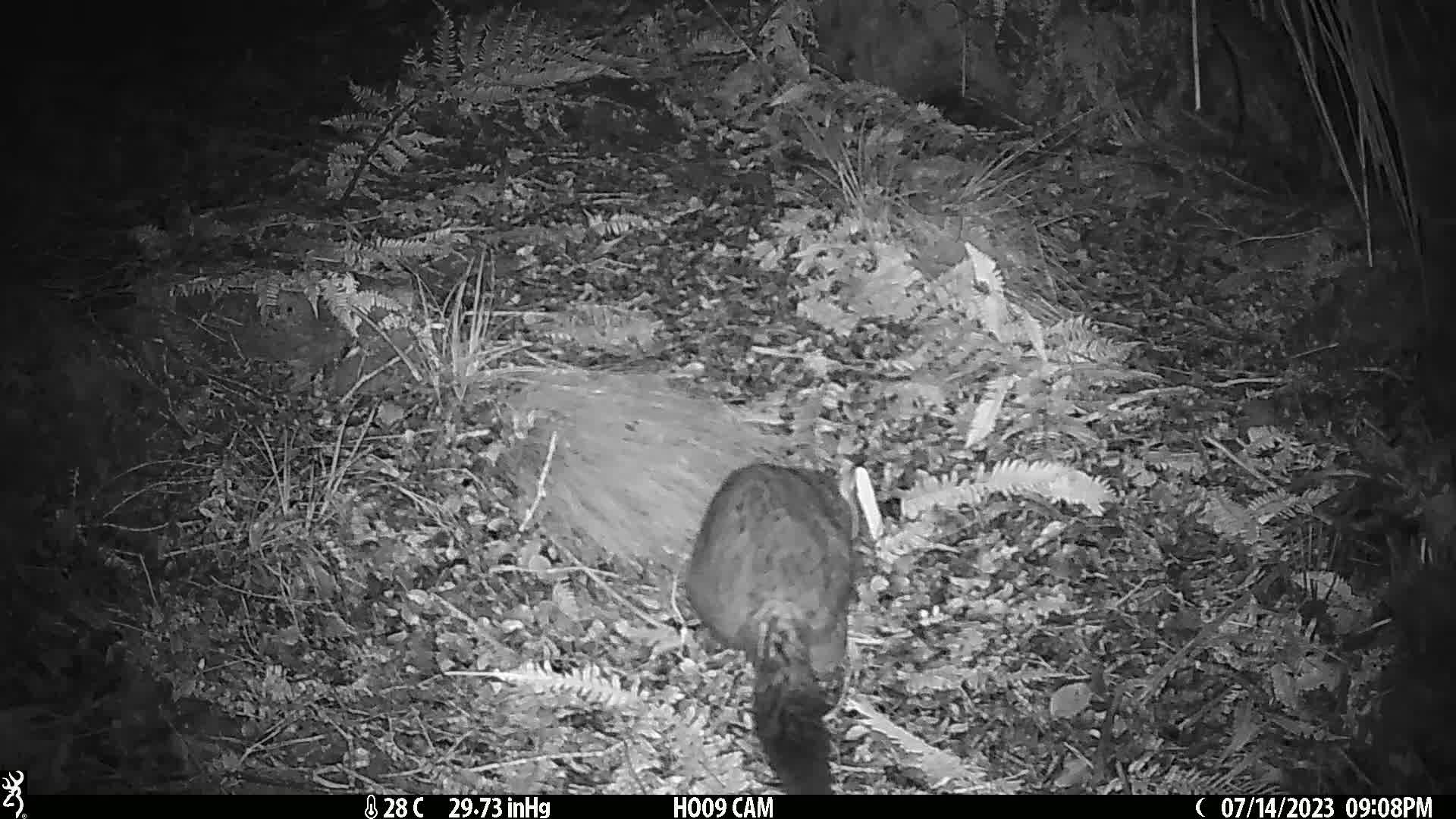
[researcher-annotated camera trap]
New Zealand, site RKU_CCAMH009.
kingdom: Animalia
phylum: Chordata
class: Mammalia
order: Diprotodontia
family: Phalangeridae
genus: Trichosurus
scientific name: Trichosurus vulpecula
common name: common brushtail possum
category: possum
Possum (common brushtail possum) (Trichosurus vulpecula).